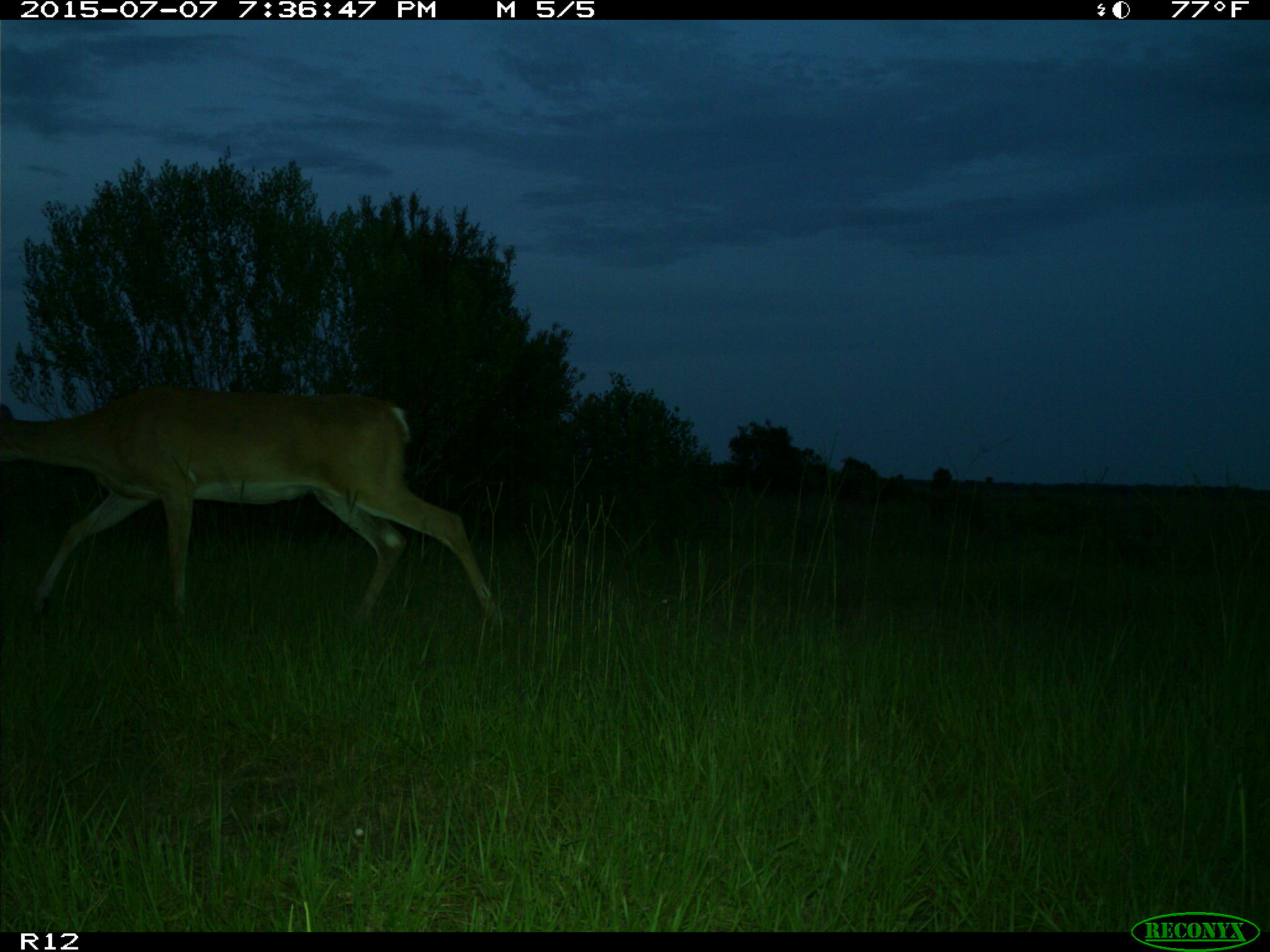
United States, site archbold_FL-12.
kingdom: Animalia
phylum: Chordata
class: Mammalia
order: Artiodactyla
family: Cervidae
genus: Odocoileus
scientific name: Odocoileus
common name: deer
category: unidentified deer